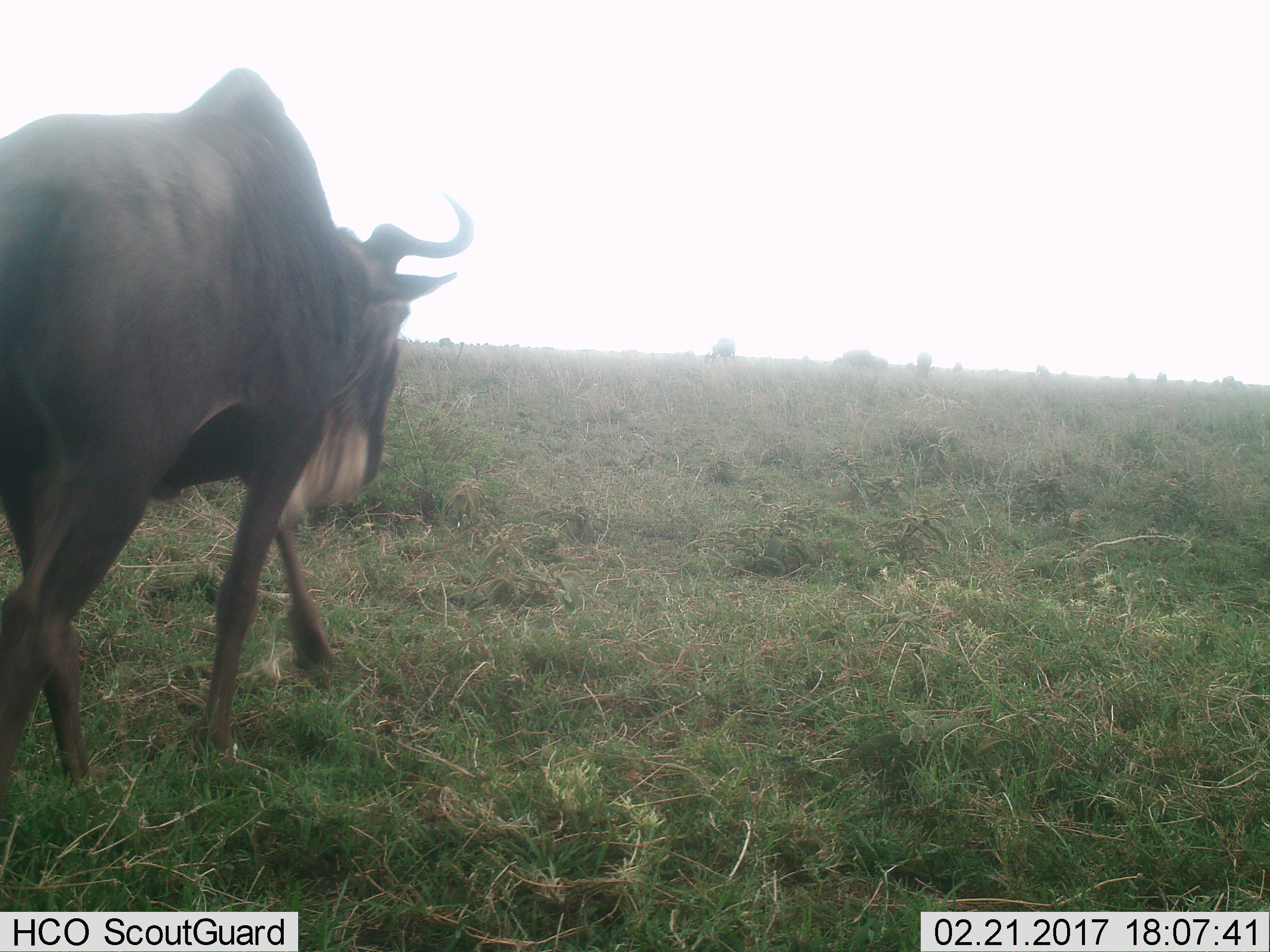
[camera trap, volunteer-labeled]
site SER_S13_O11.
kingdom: Animalia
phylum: Chordata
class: Mammalia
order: Artiodactyla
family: Bovidae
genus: Connochaetes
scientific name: Connochaetes taurinus taurinus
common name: blue wildebeest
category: wildebeestblue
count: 1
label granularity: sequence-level